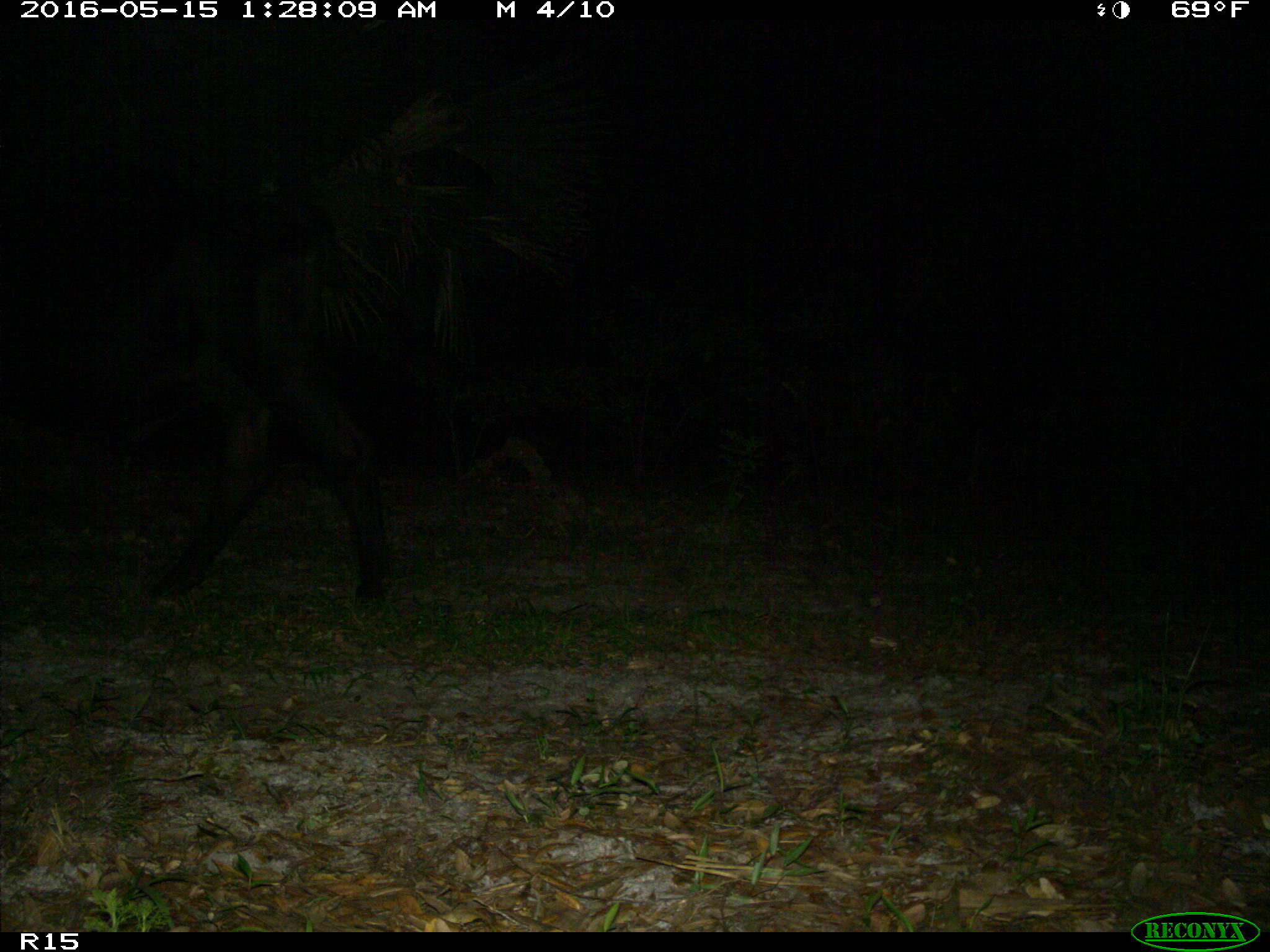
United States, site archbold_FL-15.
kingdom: Animalia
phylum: Chordata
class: Mammalia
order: Artiodactyla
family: Bovidae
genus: Bos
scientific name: Bos taurus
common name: domestic cow